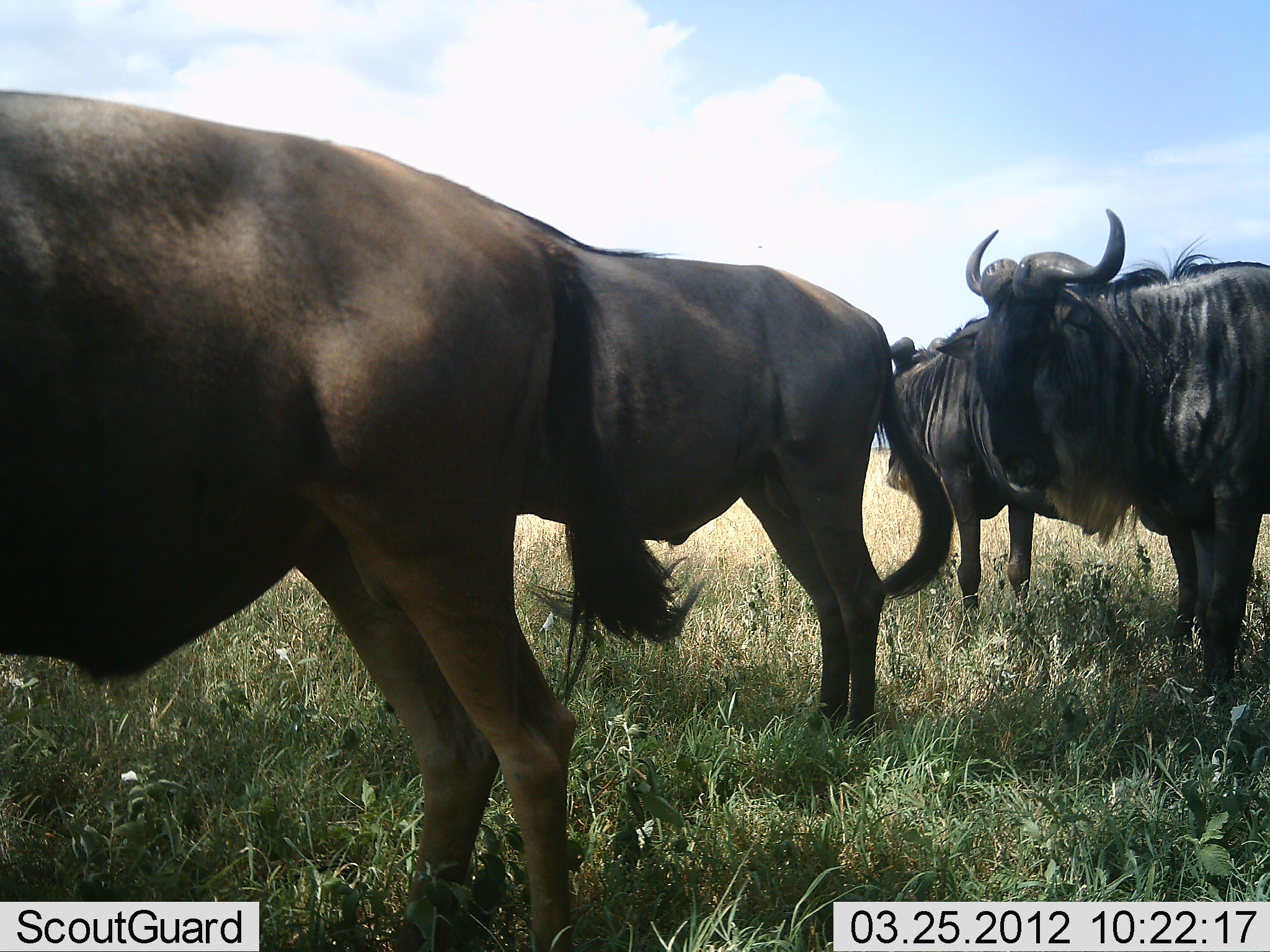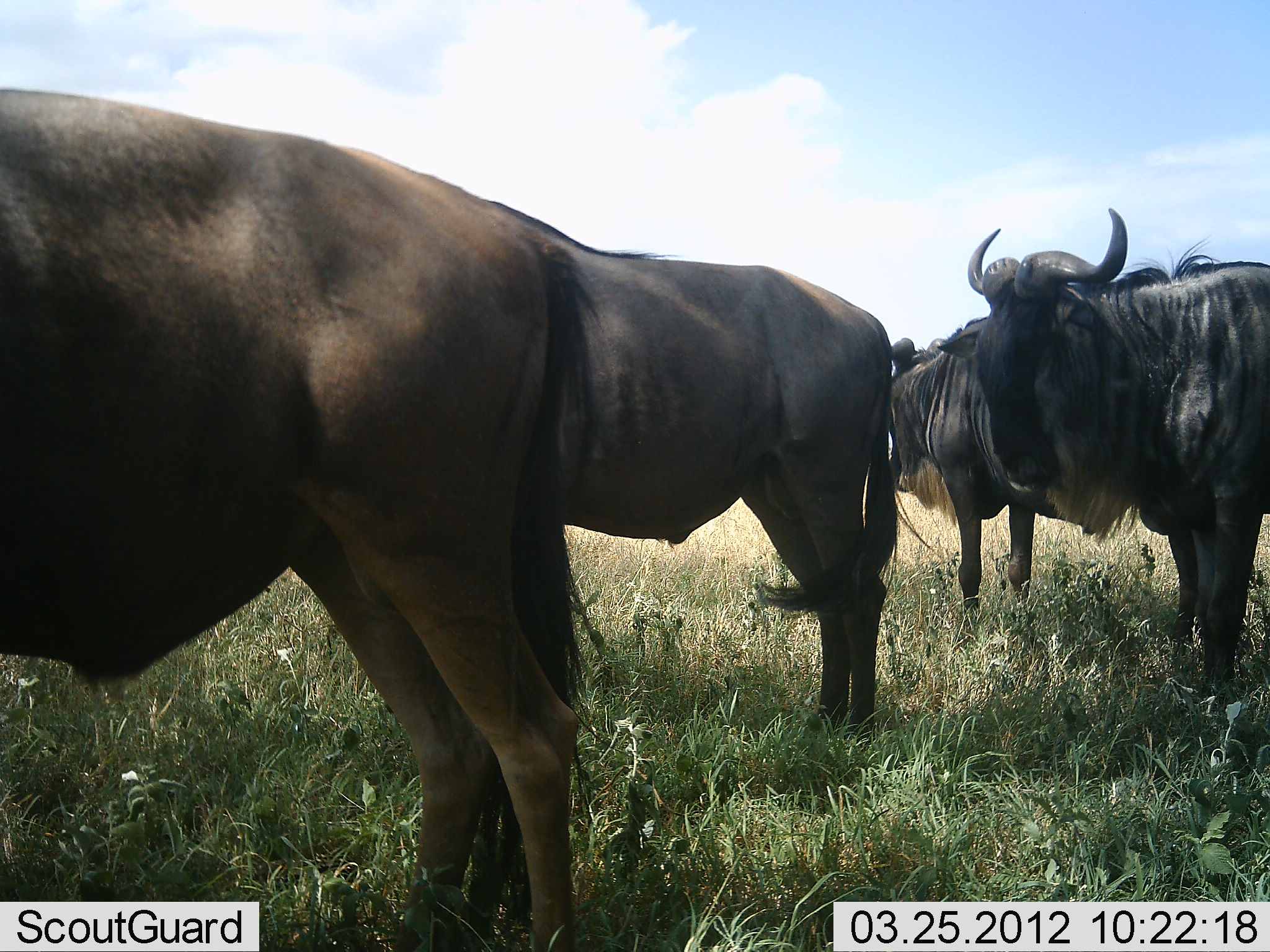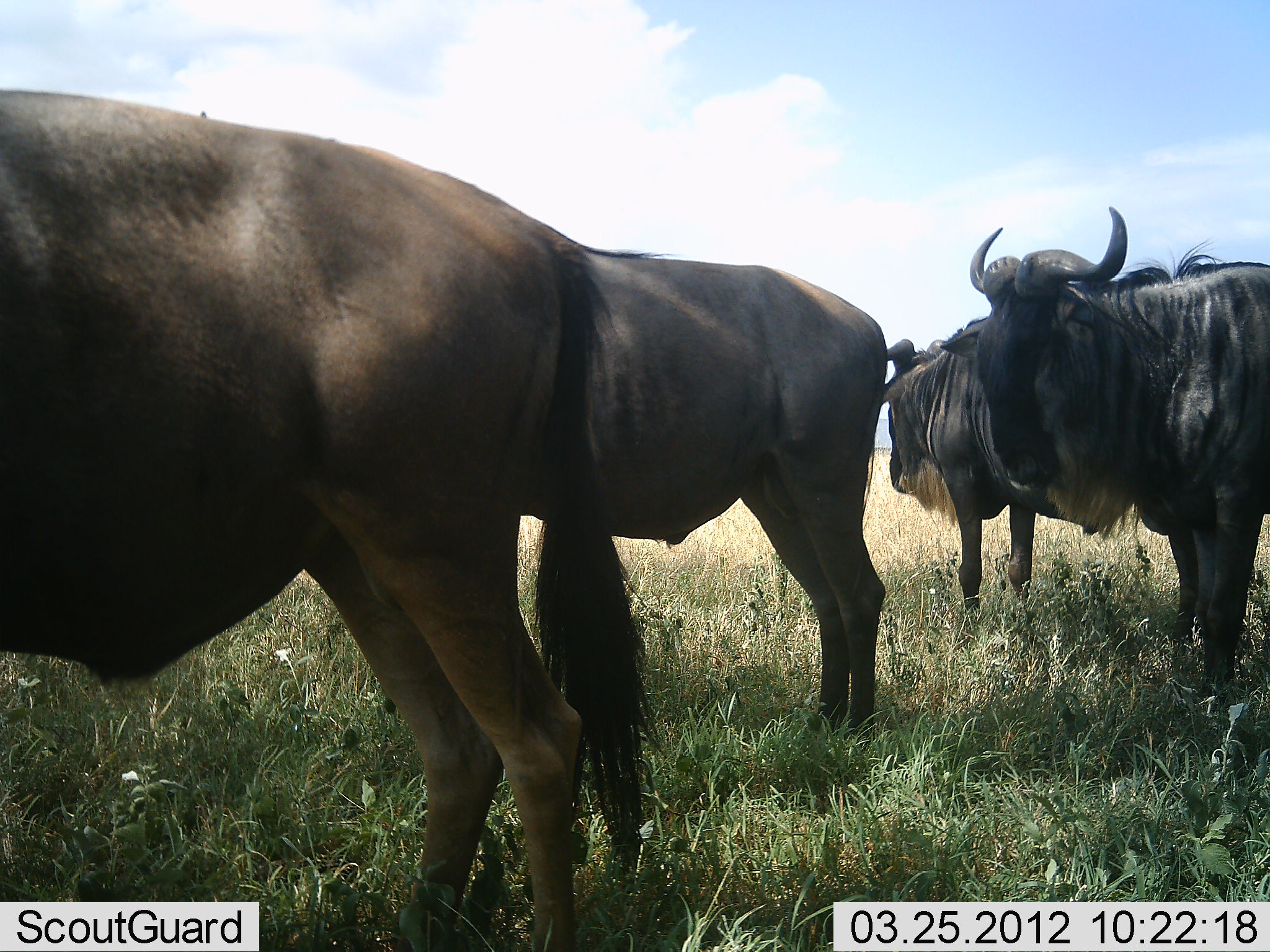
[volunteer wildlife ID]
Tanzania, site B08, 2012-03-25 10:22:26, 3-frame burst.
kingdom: Animalia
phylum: Chordata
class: Mammalia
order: Artiodactyla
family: Bovidae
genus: Connochaetes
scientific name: Connochaetes taurinus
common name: blue wildebeest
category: wildebeest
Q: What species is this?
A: Wildebeest (blue wildebeest) (Connochaetes taurinus).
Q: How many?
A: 4.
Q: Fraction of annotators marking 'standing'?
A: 89%.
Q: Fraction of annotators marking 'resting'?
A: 6%.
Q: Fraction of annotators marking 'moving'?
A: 6%.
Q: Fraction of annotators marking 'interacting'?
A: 0%.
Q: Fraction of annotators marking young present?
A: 0%.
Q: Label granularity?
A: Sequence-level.